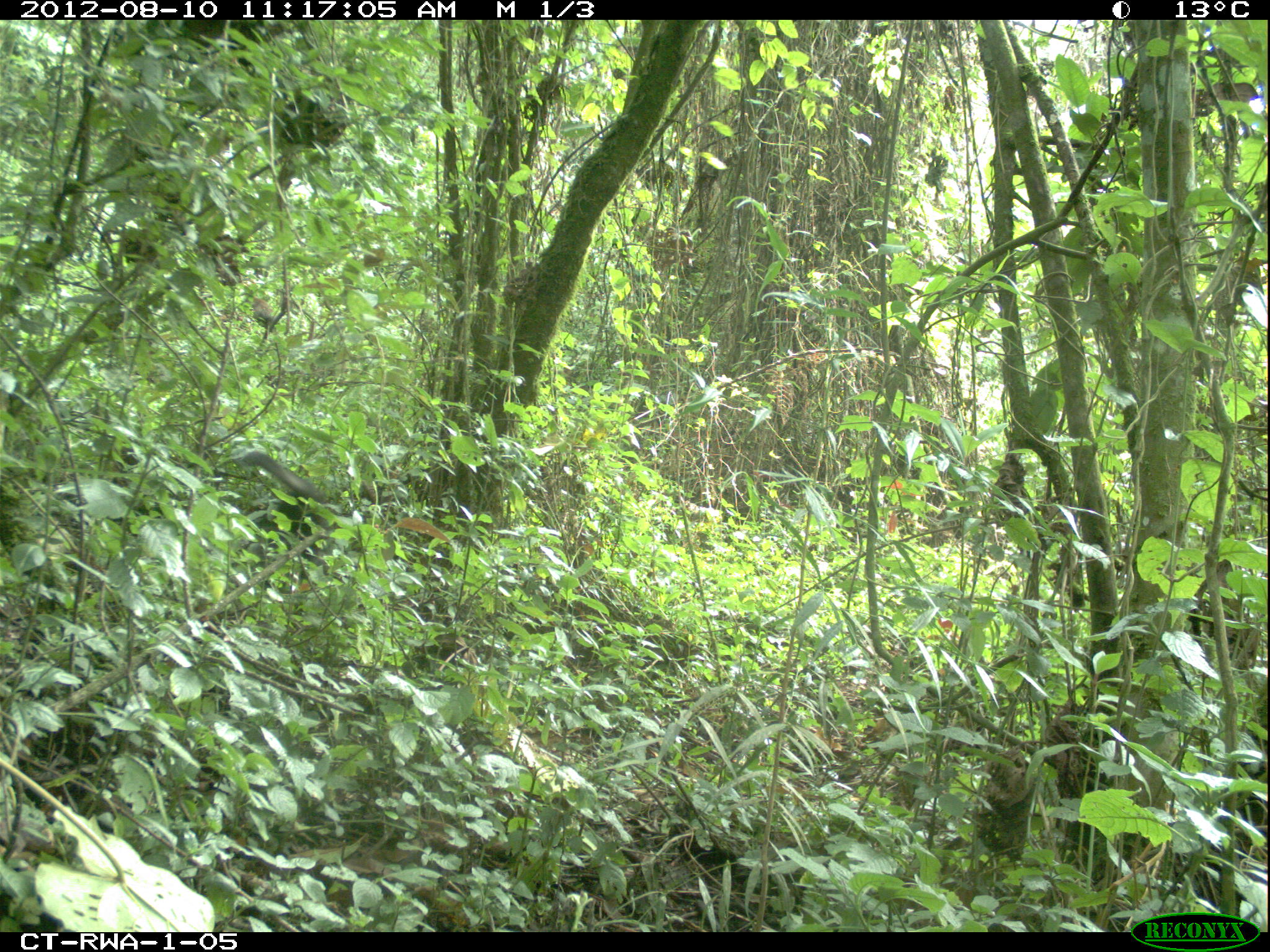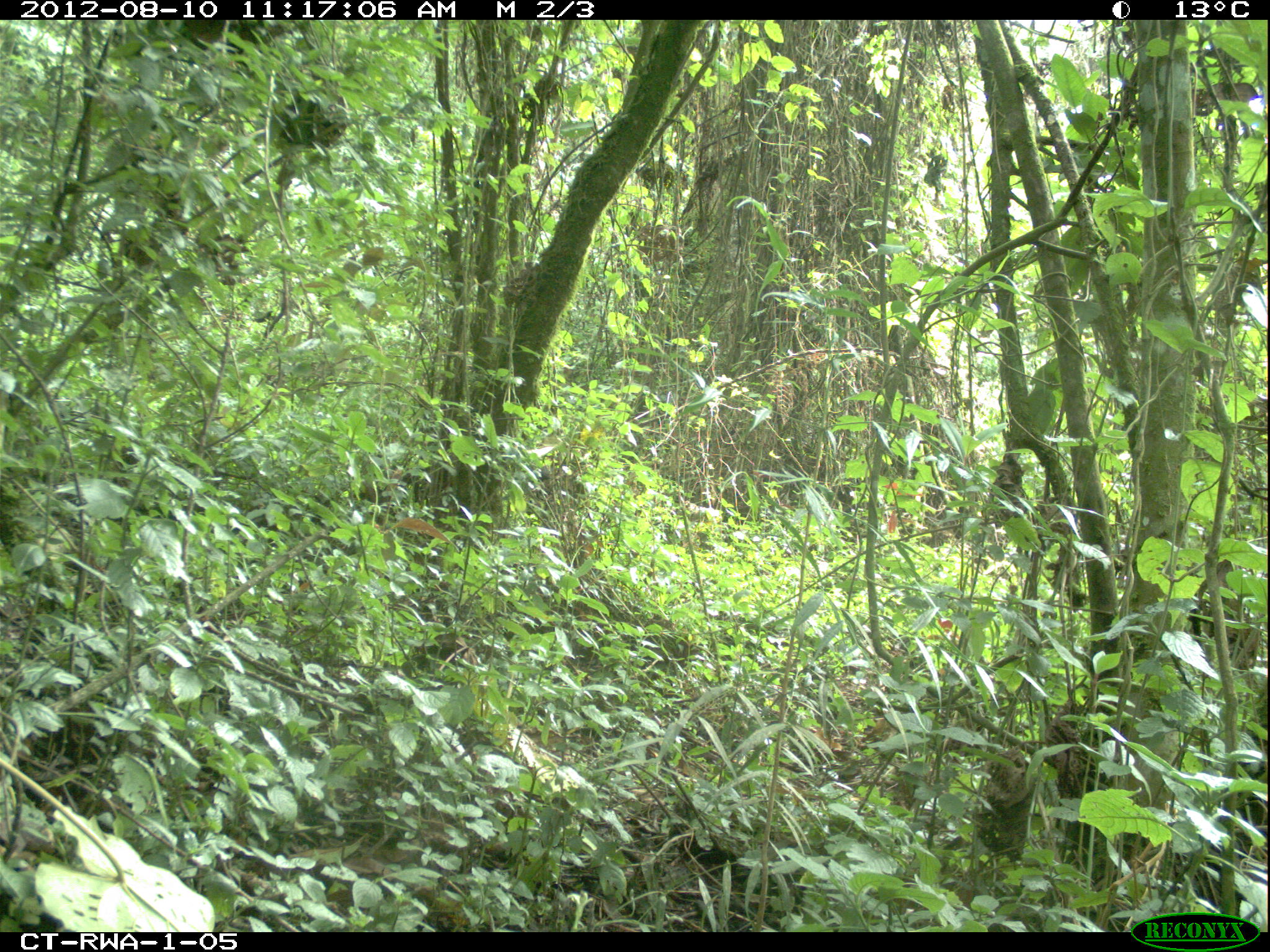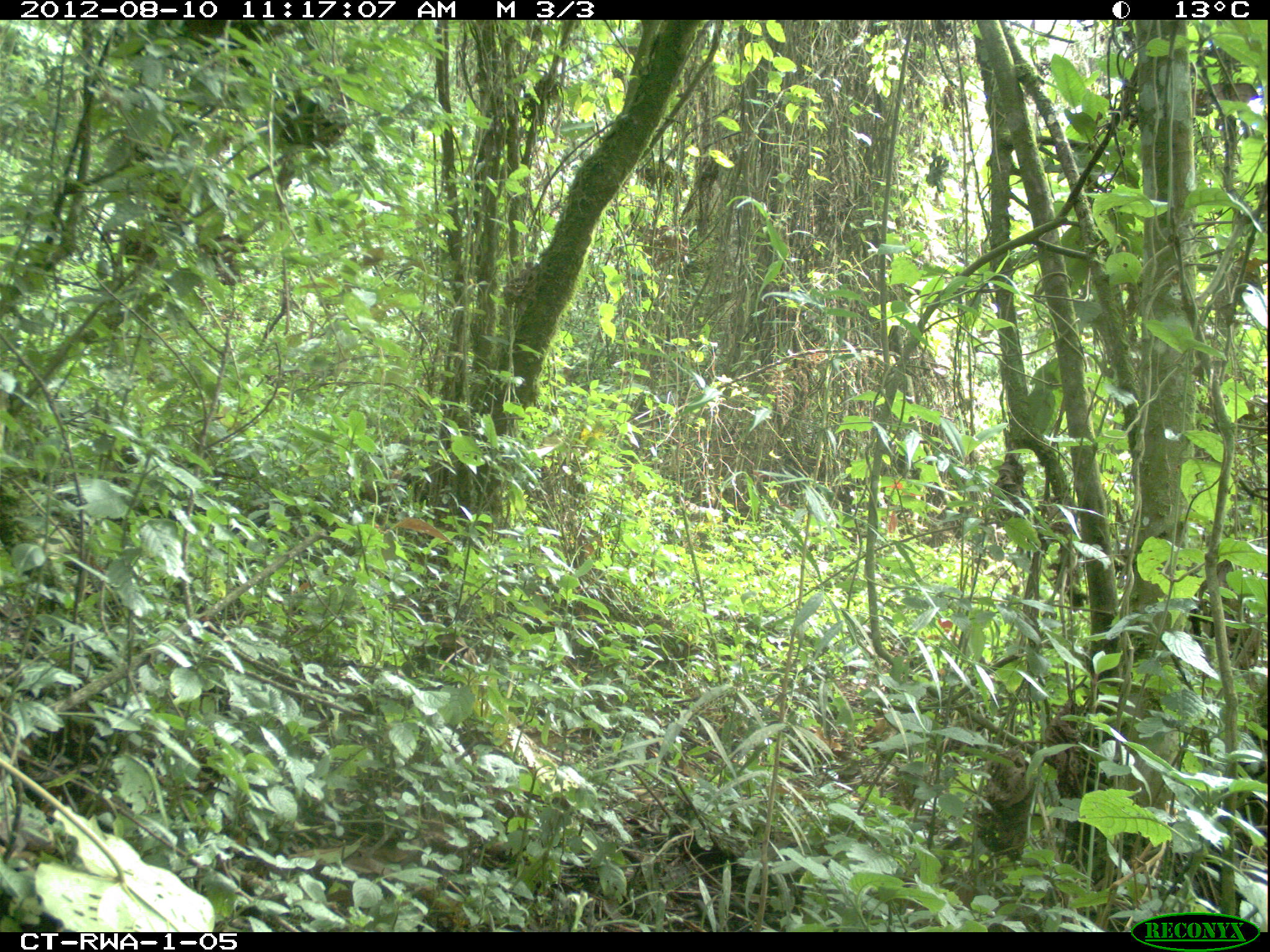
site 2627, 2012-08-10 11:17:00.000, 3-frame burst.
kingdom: Animalia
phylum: Chordata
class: Mammalia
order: Primates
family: Cercopithecidae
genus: Allochrocebus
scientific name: Allochrocebus lhoesti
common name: l'hoest's monkey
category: cercopithecus lhoesti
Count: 2.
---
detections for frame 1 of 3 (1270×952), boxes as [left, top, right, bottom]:
cercopithecus lhoesti: [182, 22, 346, 247]; [229, 448, 335, 580]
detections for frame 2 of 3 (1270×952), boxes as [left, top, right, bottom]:
cercopithecus lhoesti: [183, 20, 348, 218]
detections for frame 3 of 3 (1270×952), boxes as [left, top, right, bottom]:
cercopithecus lhoesti: [187, 17, 351, 232]